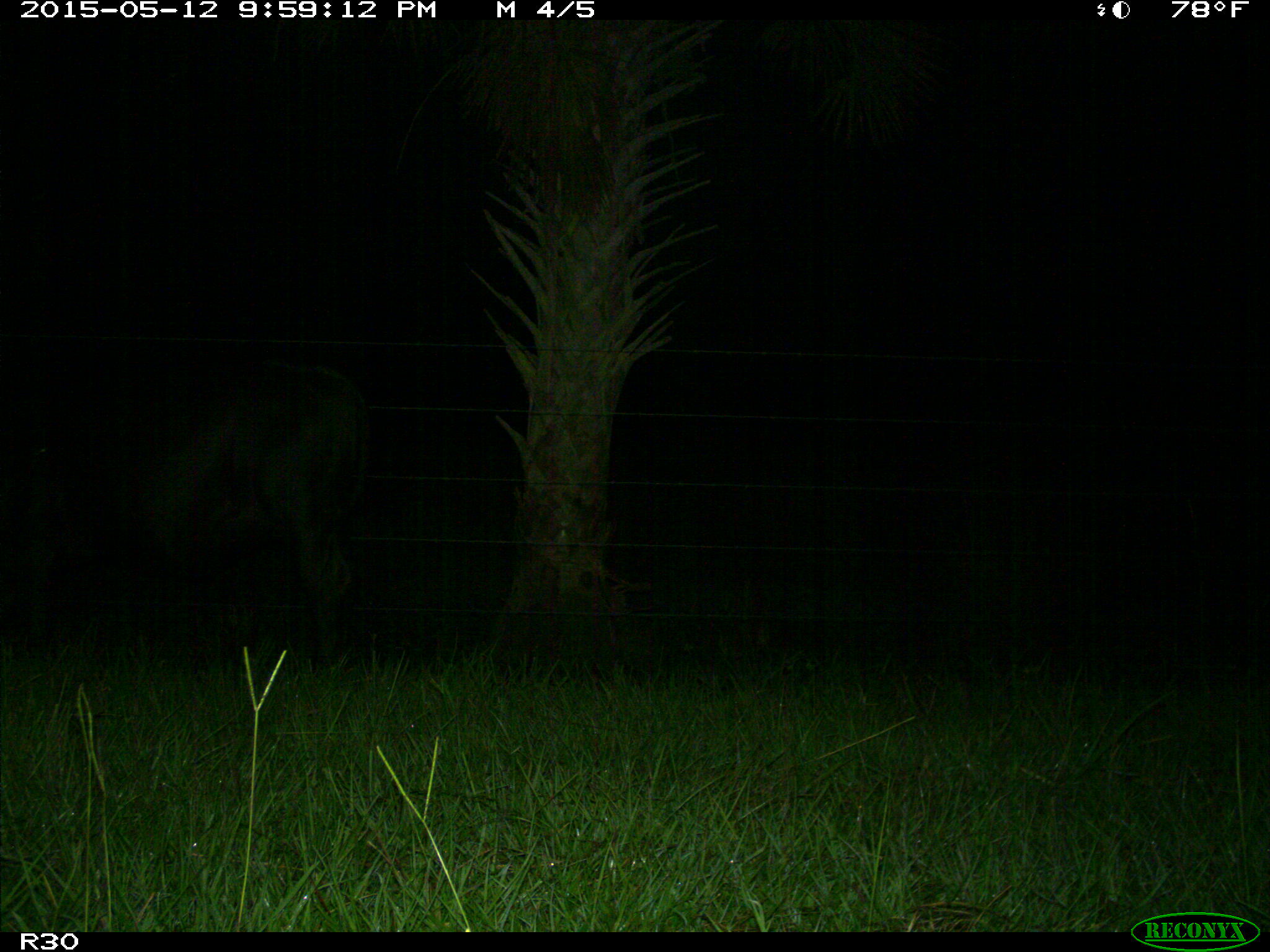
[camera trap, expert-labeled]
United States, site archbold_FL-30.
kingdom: Animalia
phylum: Chordata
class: Mammalia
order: Artiodactyla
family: Bovidae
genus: Bos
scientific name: Bos taurus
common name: domestic cow